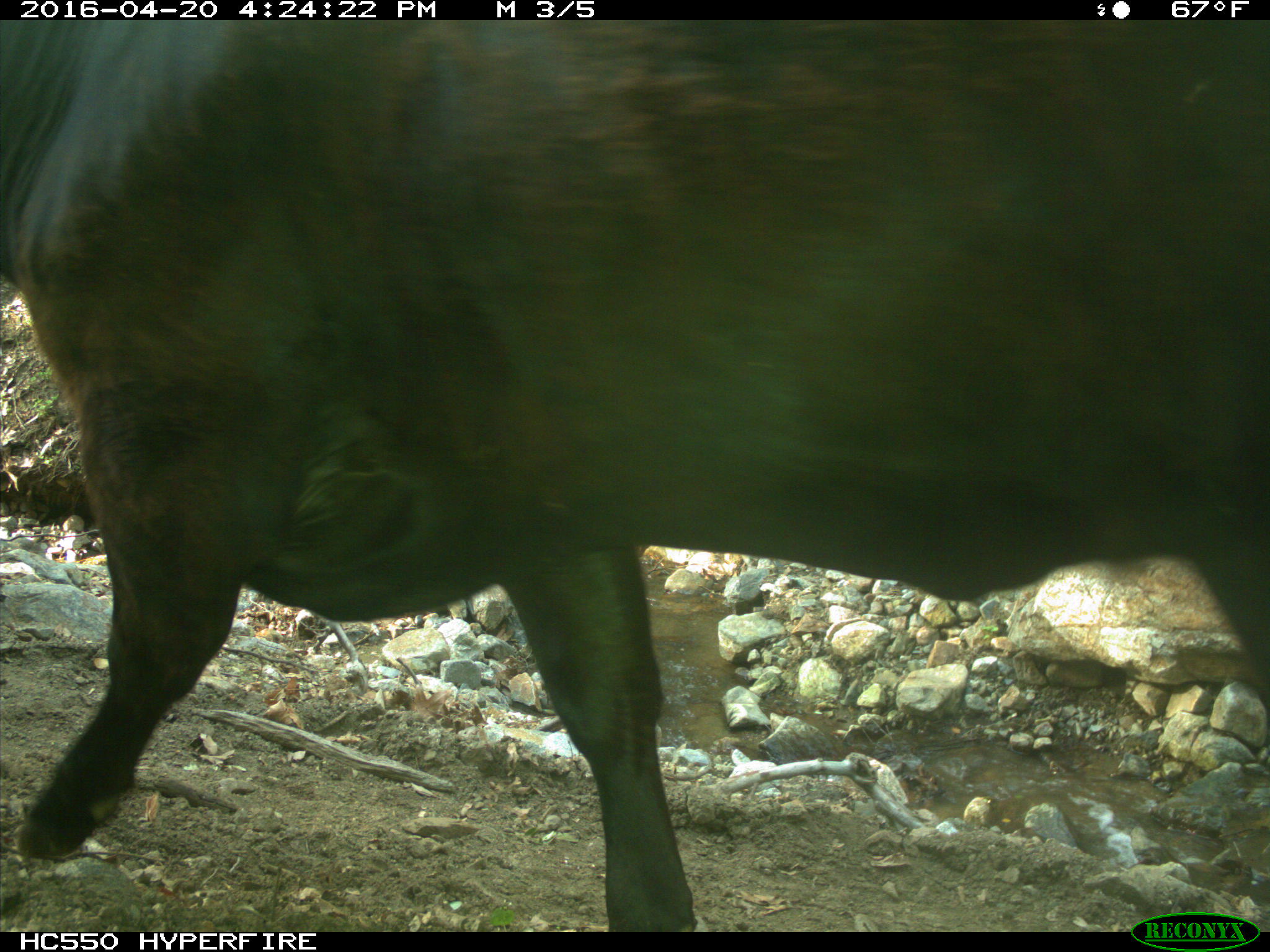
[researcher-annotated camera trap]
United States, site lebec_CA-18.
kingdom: Animalia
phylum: Chordata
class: Mammalia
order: Artiodactyla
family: Bovidae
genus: Bos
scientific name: Bos taurus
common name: domestic cow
Bos taurus (domestic cow).